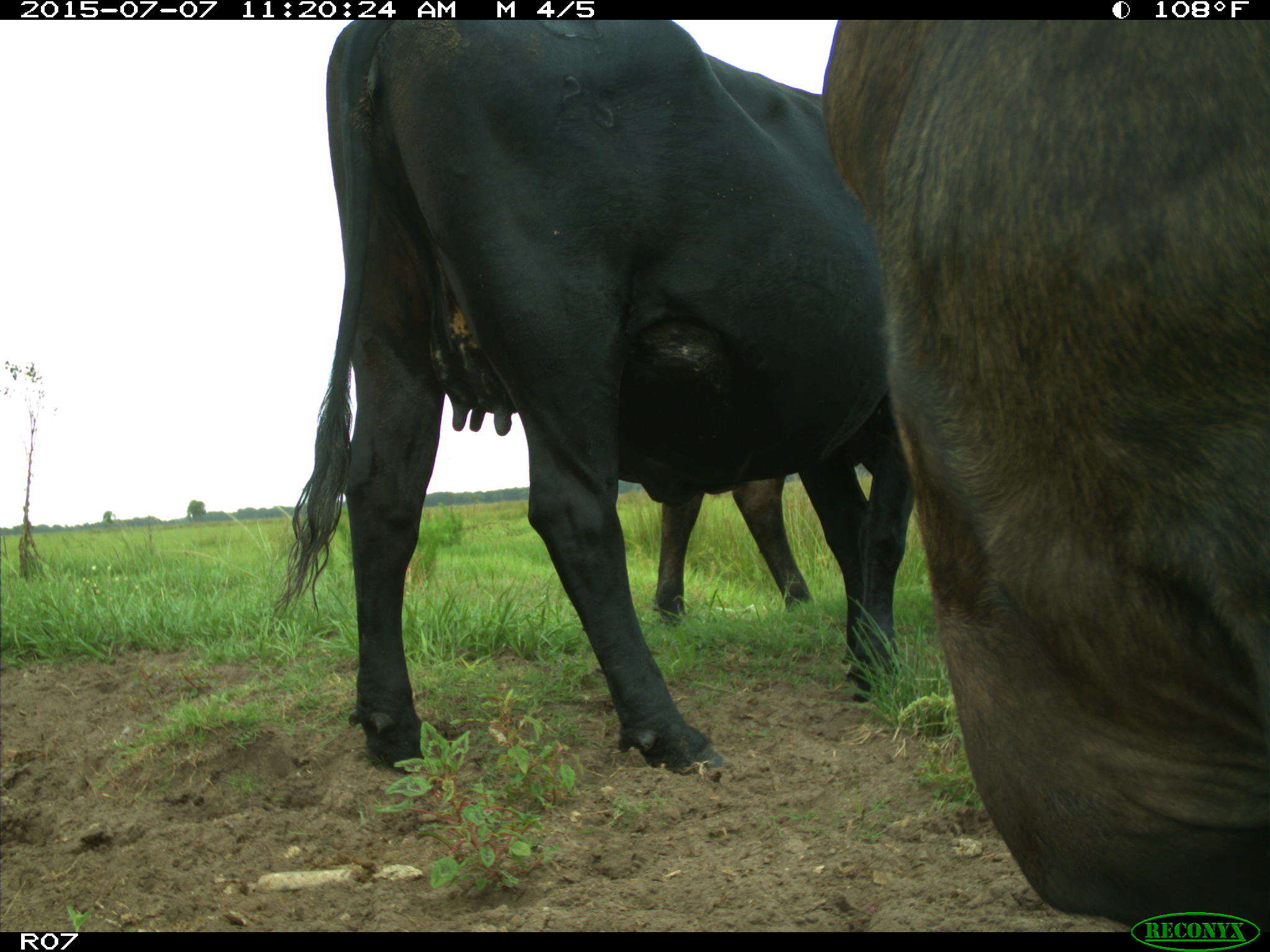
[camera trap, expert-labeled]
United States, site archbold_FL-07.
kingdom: Animalia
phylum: Chordata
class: Mammalia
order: Artiodactyla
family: Bovidae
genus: Bos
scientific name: Bos taurus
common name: domestic cow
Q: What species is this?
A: Bos taurus (domestic cow).